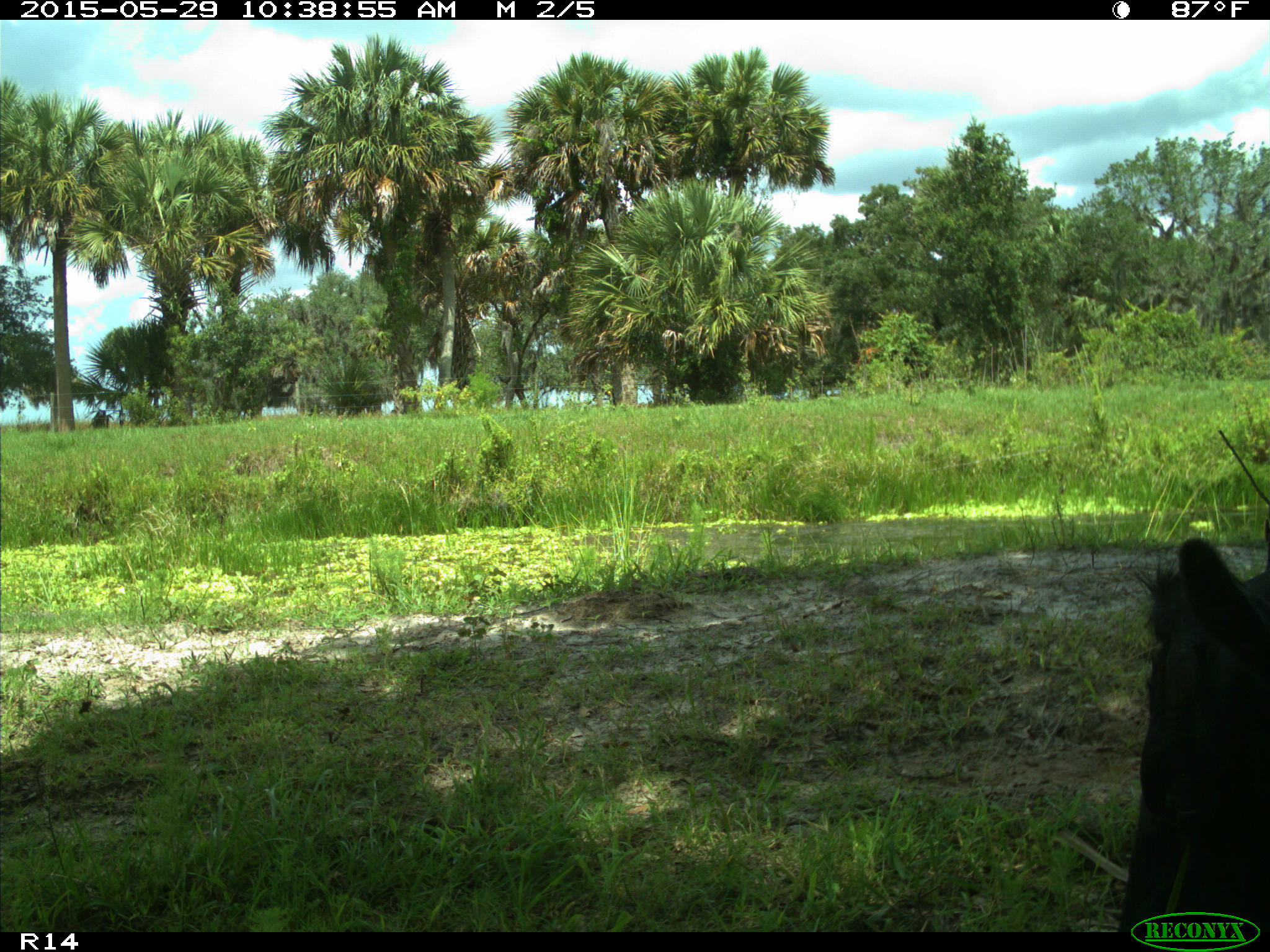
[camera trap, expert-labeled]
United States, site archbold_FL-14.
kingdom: Animalia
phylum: Chordata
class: Mammalia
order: Artiodactyla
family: Bovidae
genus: Bos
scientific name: Bos taurus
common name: domestic cow